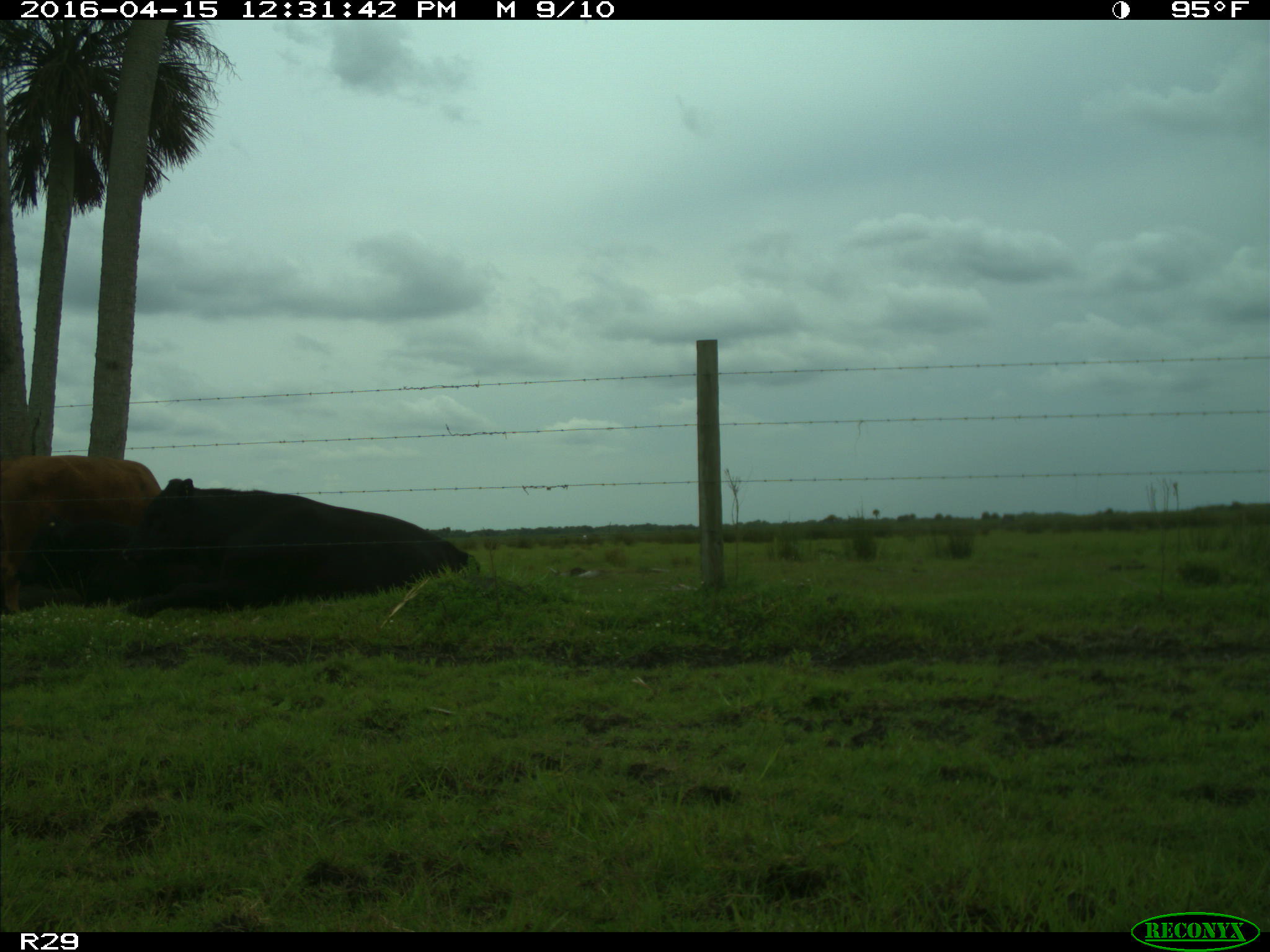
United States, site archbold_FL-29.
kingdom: Animalia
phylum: Chordata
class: Mammalia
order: Artiodactyla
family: Bovidae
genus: Bos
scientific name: Bos taurus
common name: domestic cow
Bos taurus (domestic cow).